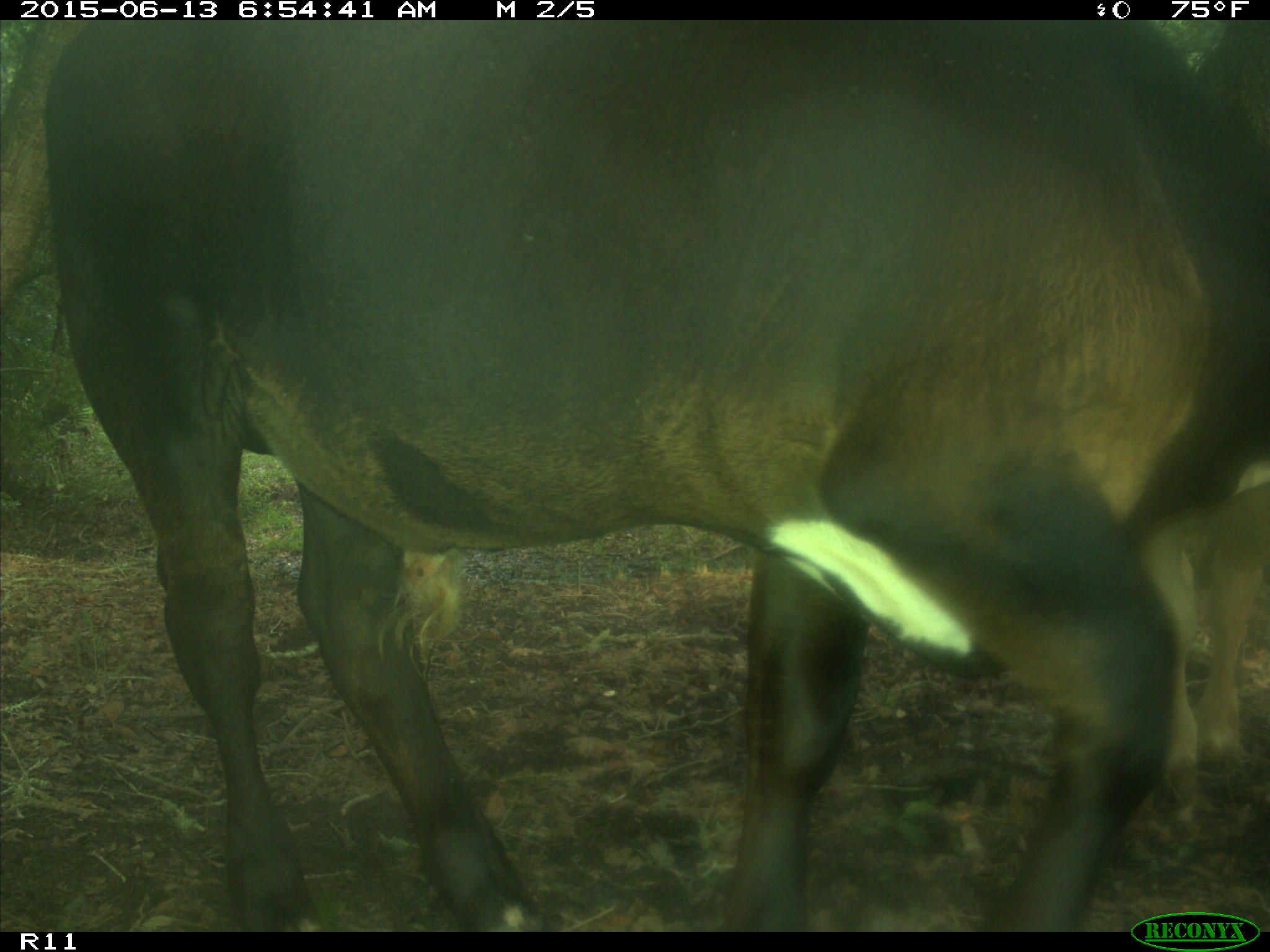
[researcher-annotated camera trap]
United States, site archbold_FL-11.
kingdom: Animalia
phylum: Chordata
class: Mammalia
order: Artiodactyla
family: Bovidae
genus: Bos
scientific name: Bos taurus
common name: domestic cow